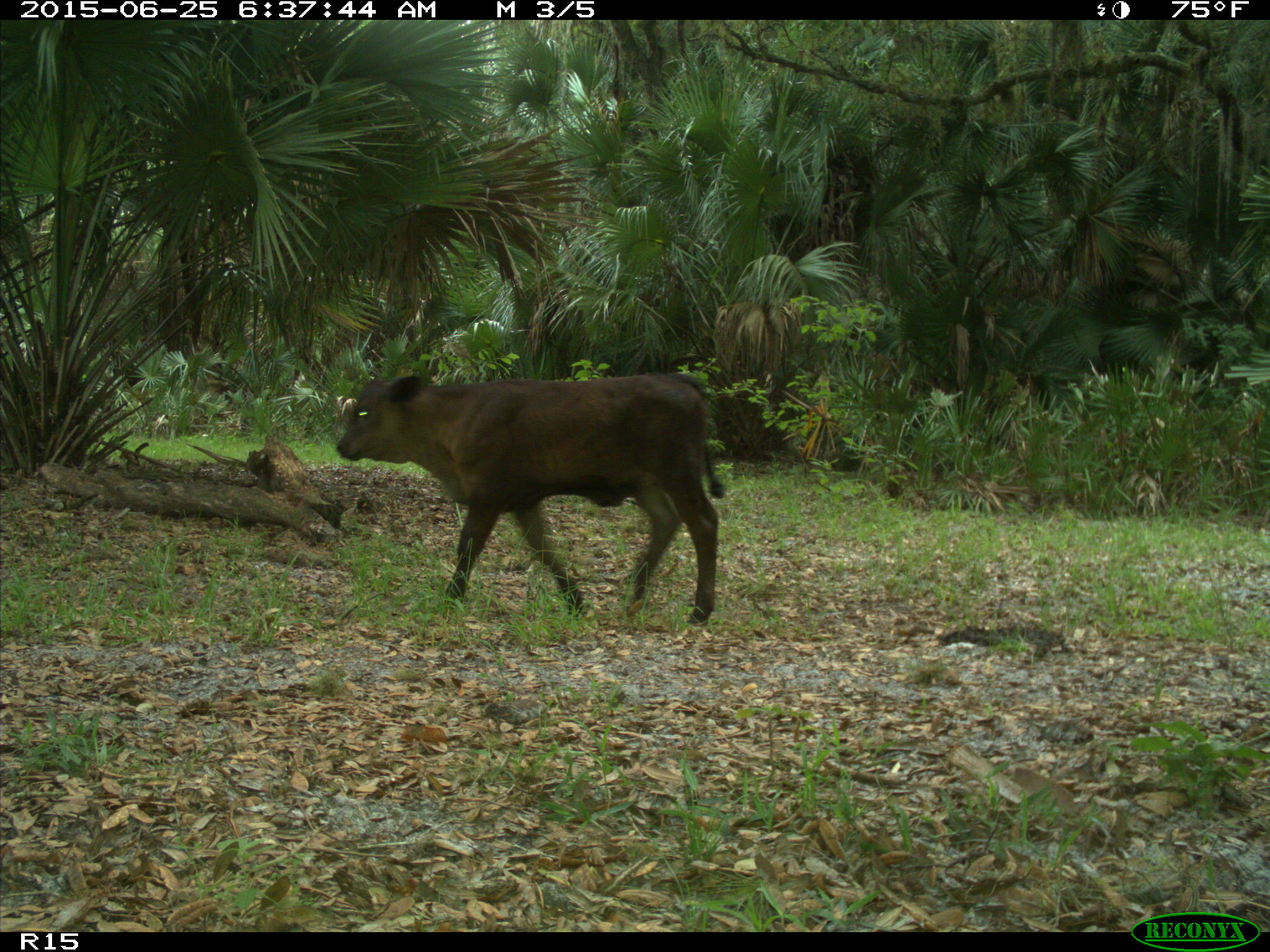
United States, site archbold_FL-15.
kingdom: Animalia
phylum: Chordata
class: Mammalia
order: Artiodactyla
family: Bovidae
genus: Bos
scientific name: Bos taurus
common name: domestic cow